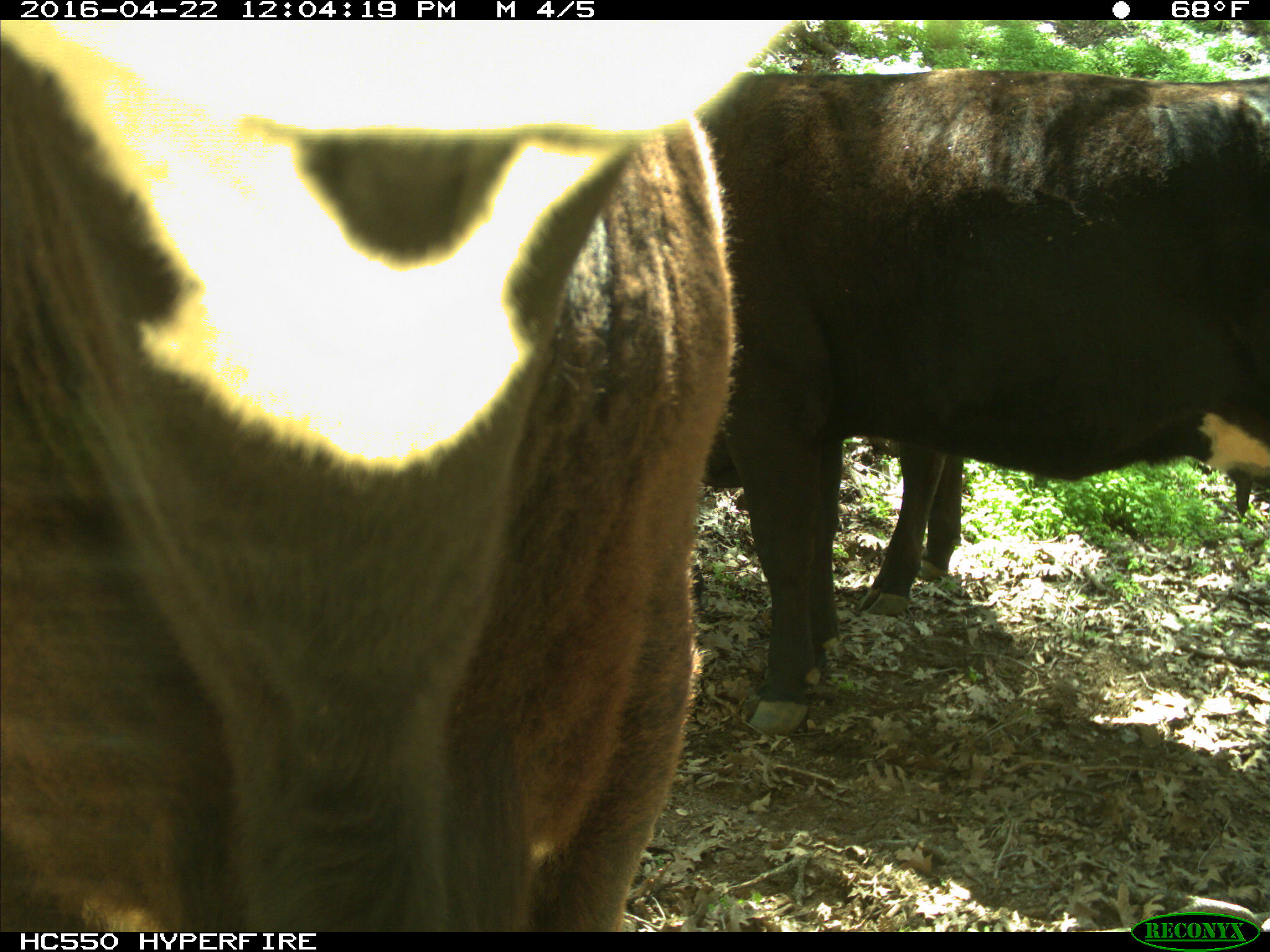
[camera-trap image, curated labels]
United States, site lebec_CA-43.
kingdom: Animalia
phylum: Chordata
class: Mammalia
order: Artiodactyla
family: Bovidae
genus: Bos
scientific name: Bos taurus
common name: domestic cow